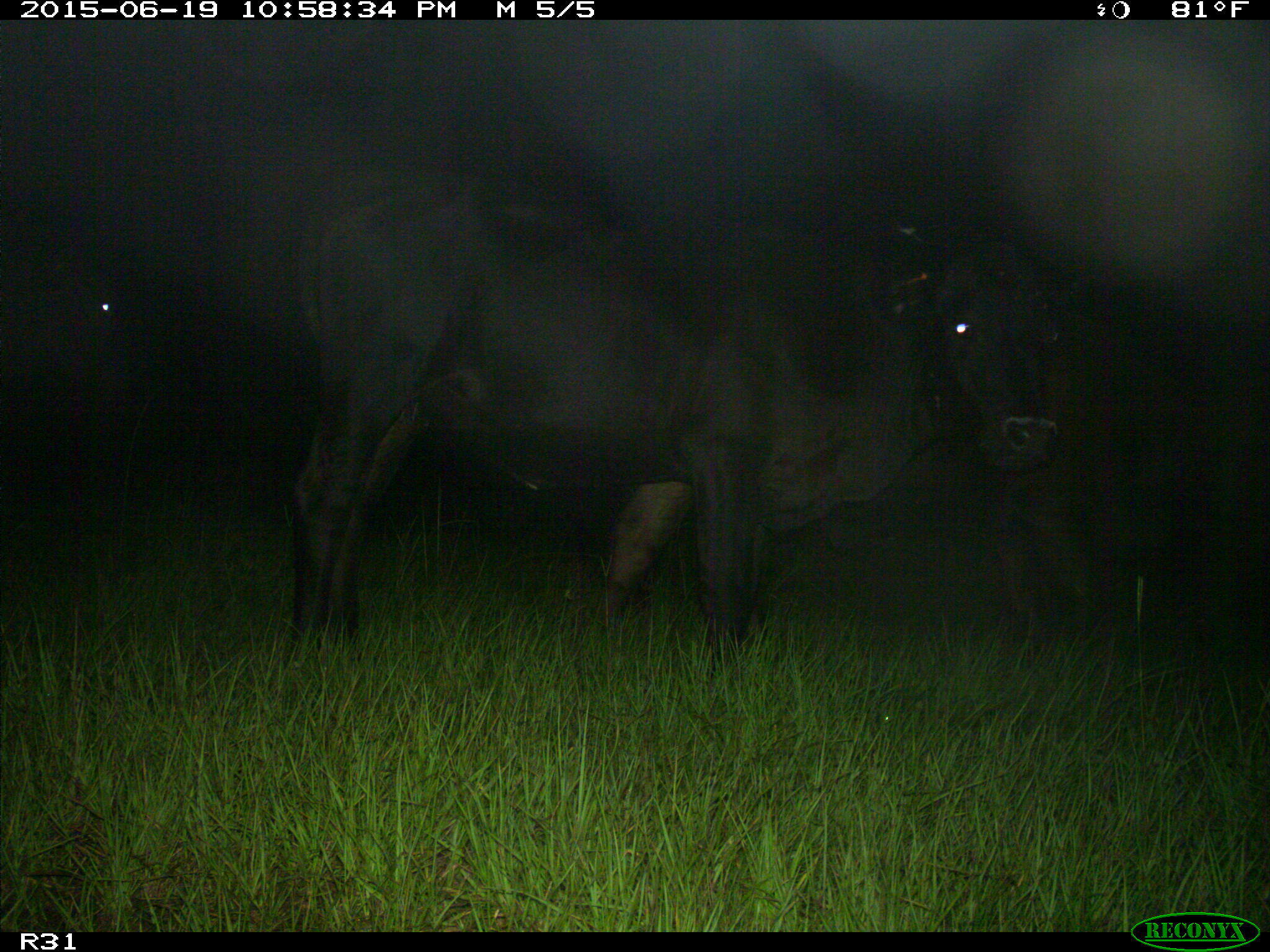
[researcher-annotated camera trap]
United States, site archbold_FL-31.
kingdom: Animalia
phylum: Chordata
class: Mammalia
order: Artiodactyla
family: Bovidae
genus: Bos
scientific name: Bos taurus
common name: domestic cow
Bos taurus (domestic cow).